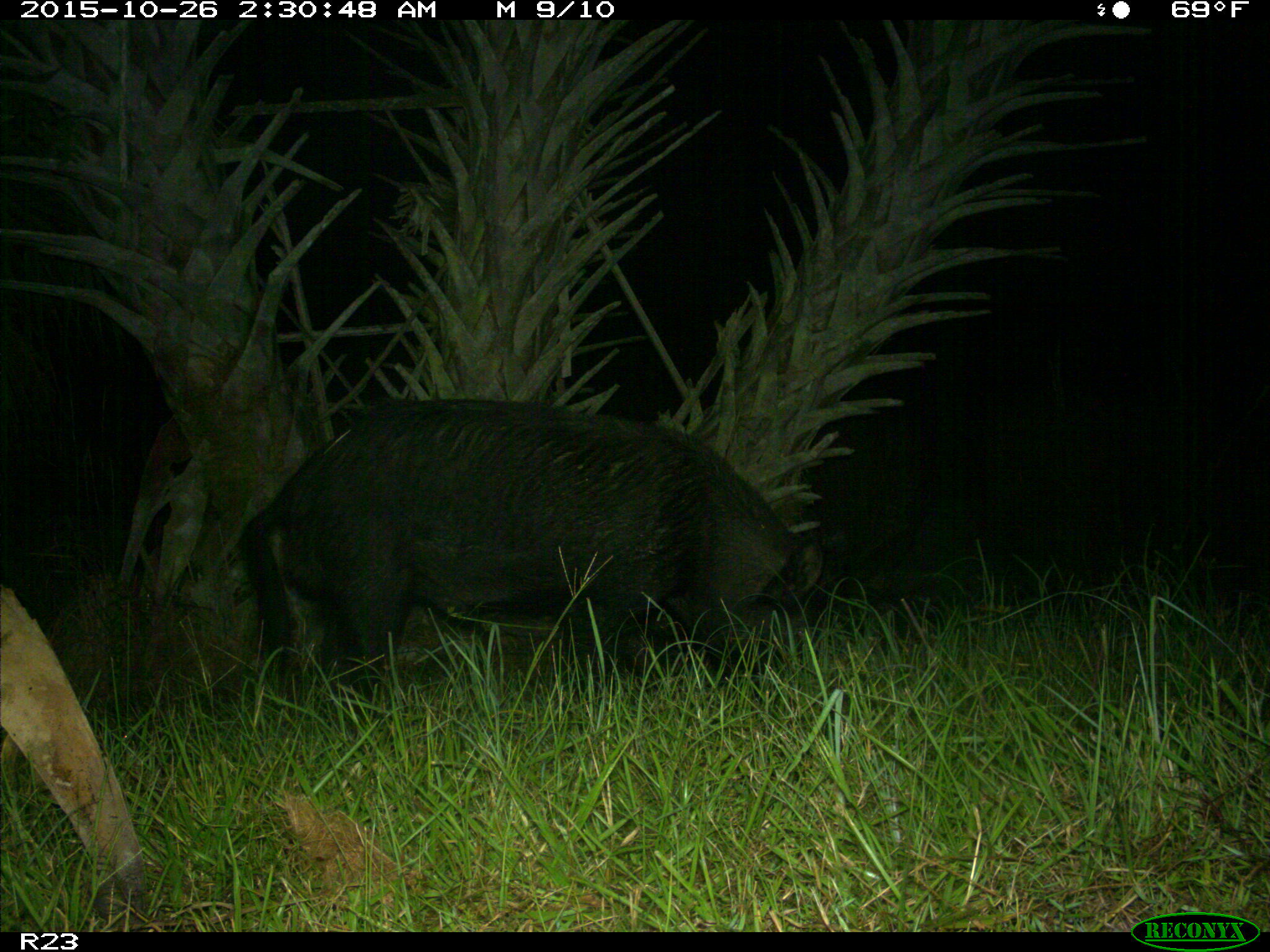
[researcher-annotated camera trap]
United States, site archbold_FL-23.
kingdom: Animalia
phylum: Chordata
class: Mammalia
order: Artiodactyla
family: Suidae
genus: Sus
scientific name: Sus scrofa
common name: wild boar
Sus scrofa (wild boar).